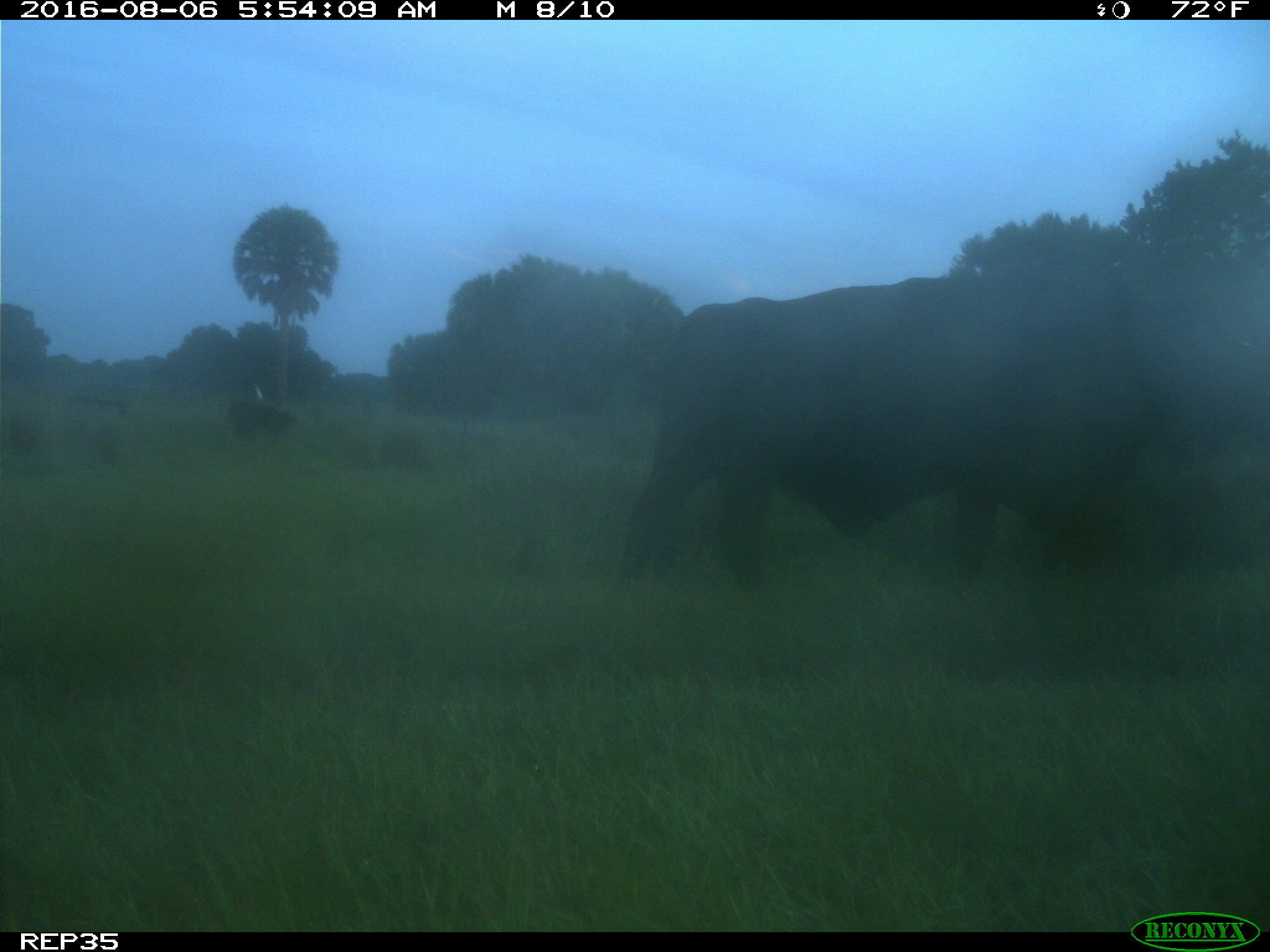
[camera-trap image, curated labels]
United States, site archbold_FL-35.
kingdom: Animalia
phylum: Chordata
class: Mammalia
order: Artiodactyla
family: Bovidae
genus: Bos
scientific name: Bos taurus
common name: domestic cow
Bos taurus (domestic cow).